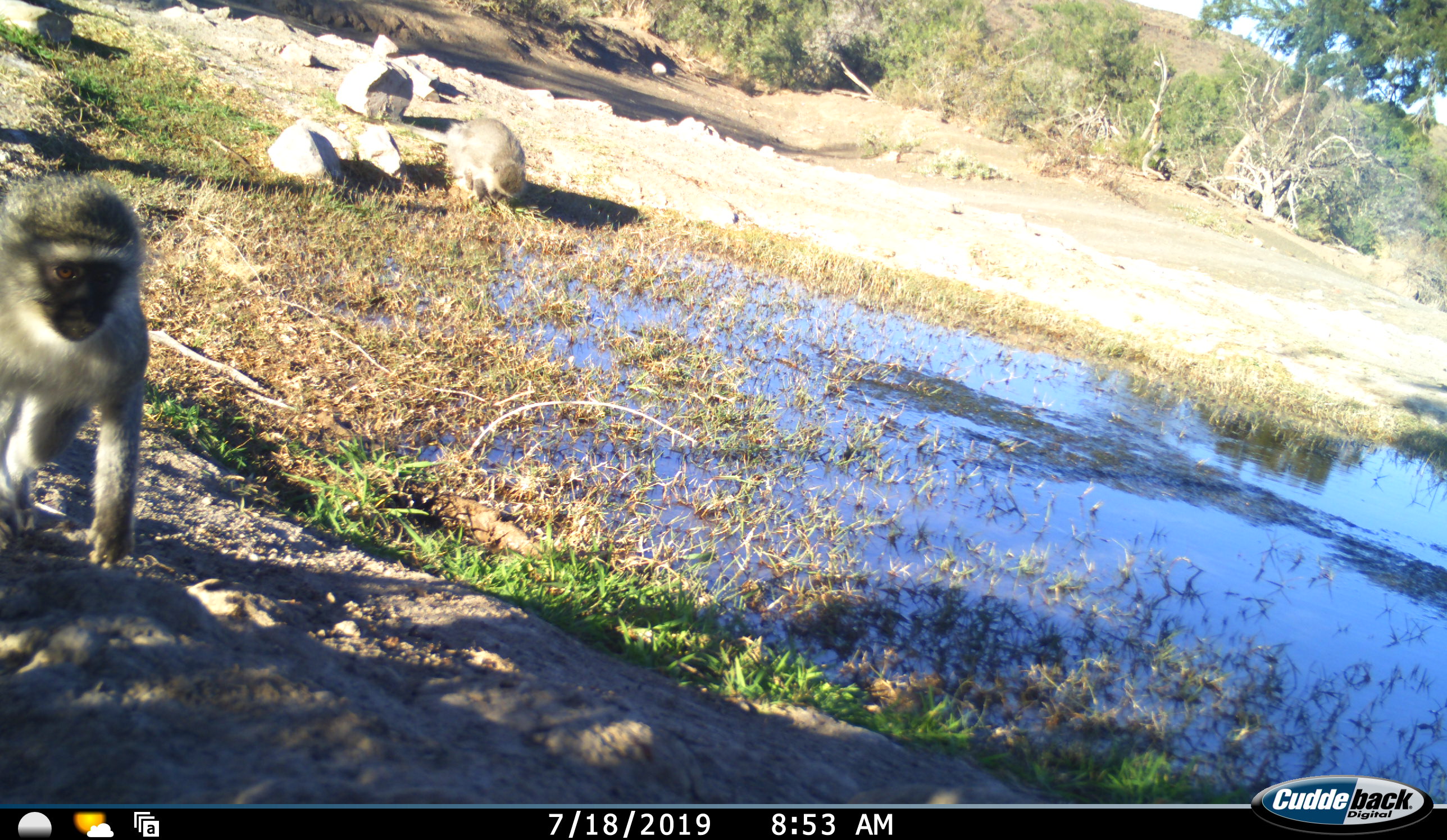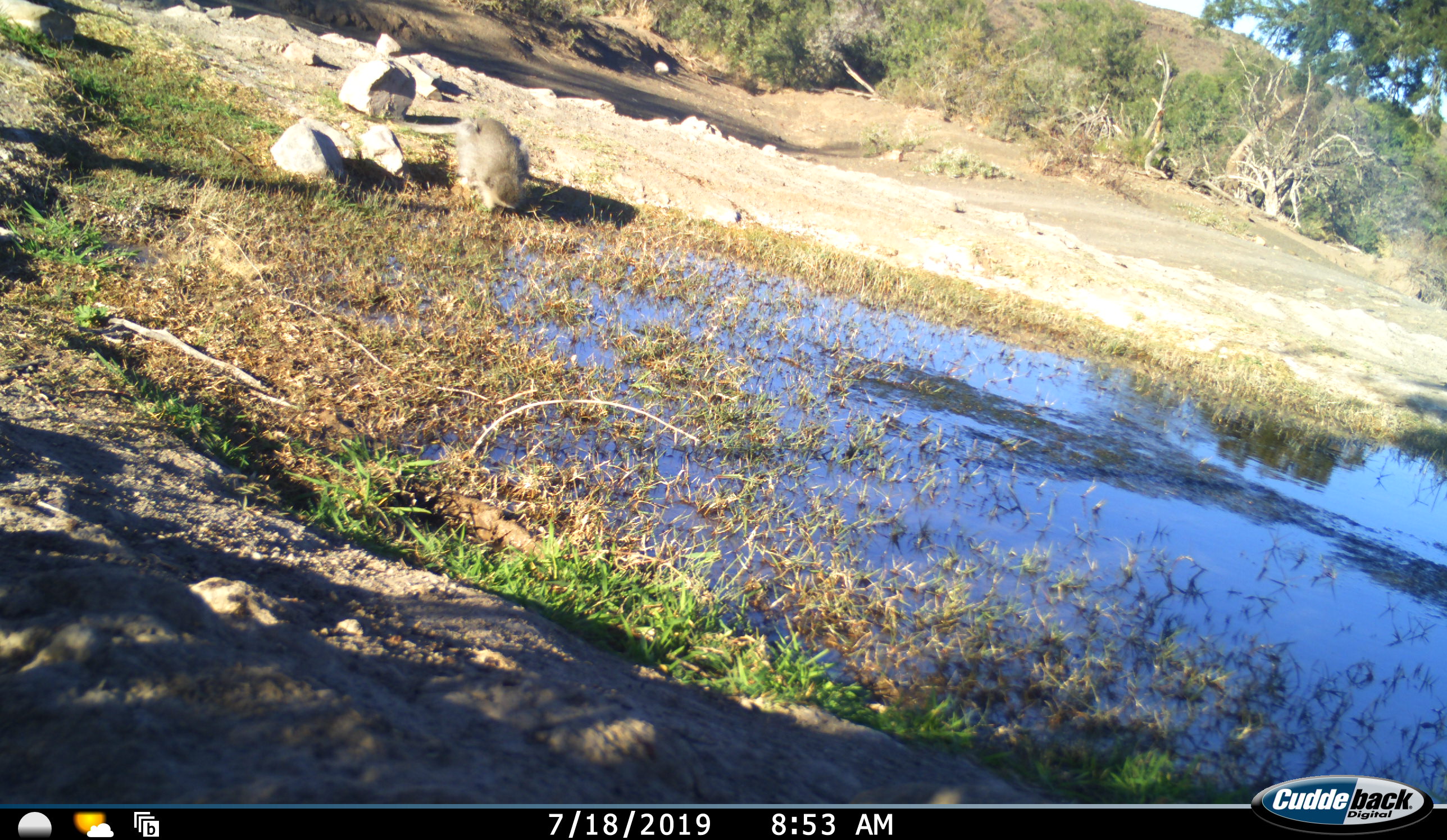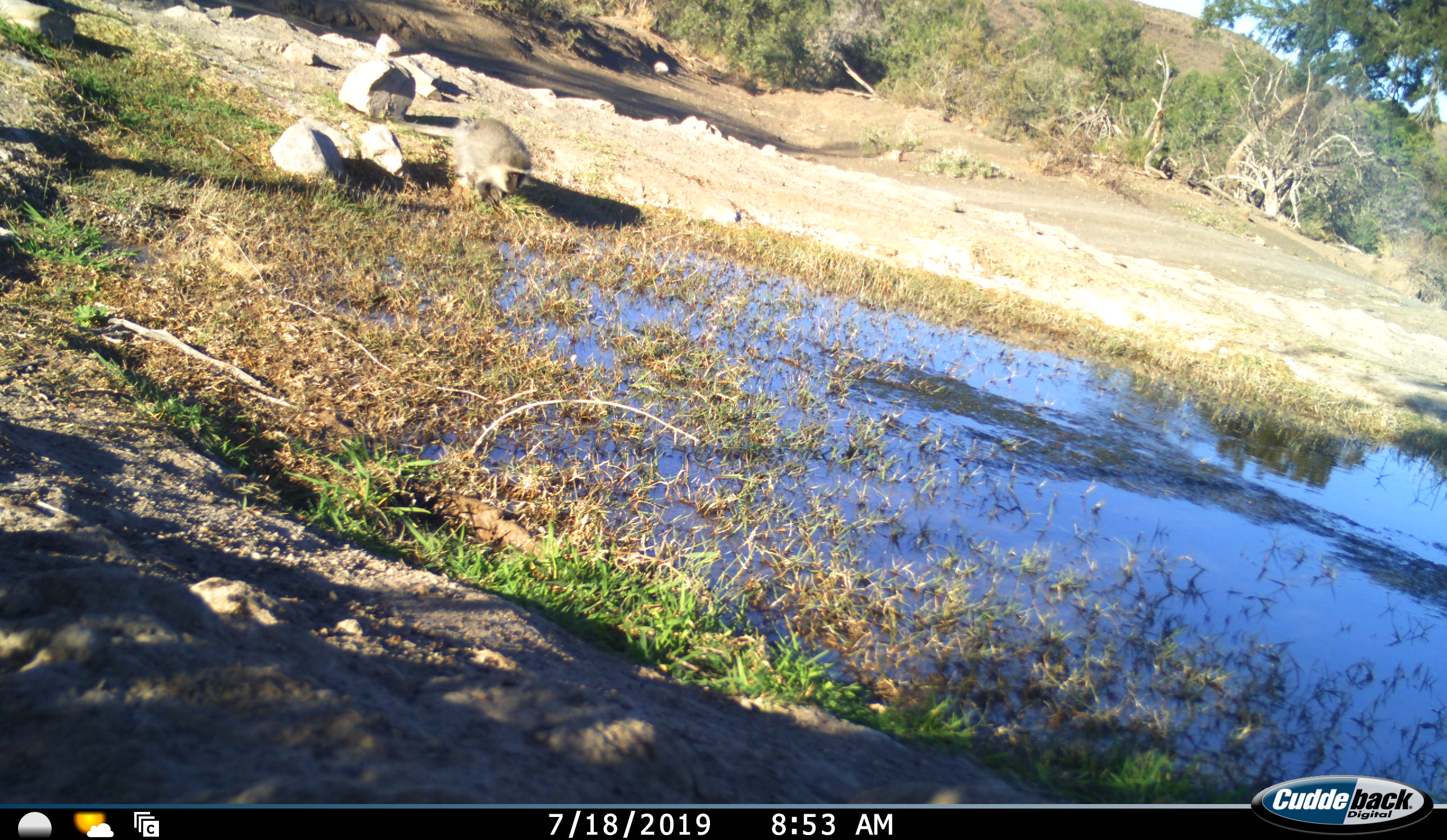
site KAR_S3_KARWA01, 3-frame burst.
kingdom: Animalia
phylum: Chordata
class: Mammalia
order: Primates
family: Cercopithecidae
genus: Chlorocebus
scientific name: Chlorocebus pygerythrus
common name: vervet monkey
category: monkeyvervet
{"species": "monkeyvervet (vervet monkey) (Chlorocebus pygerythrus)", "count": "2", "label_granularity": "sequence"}